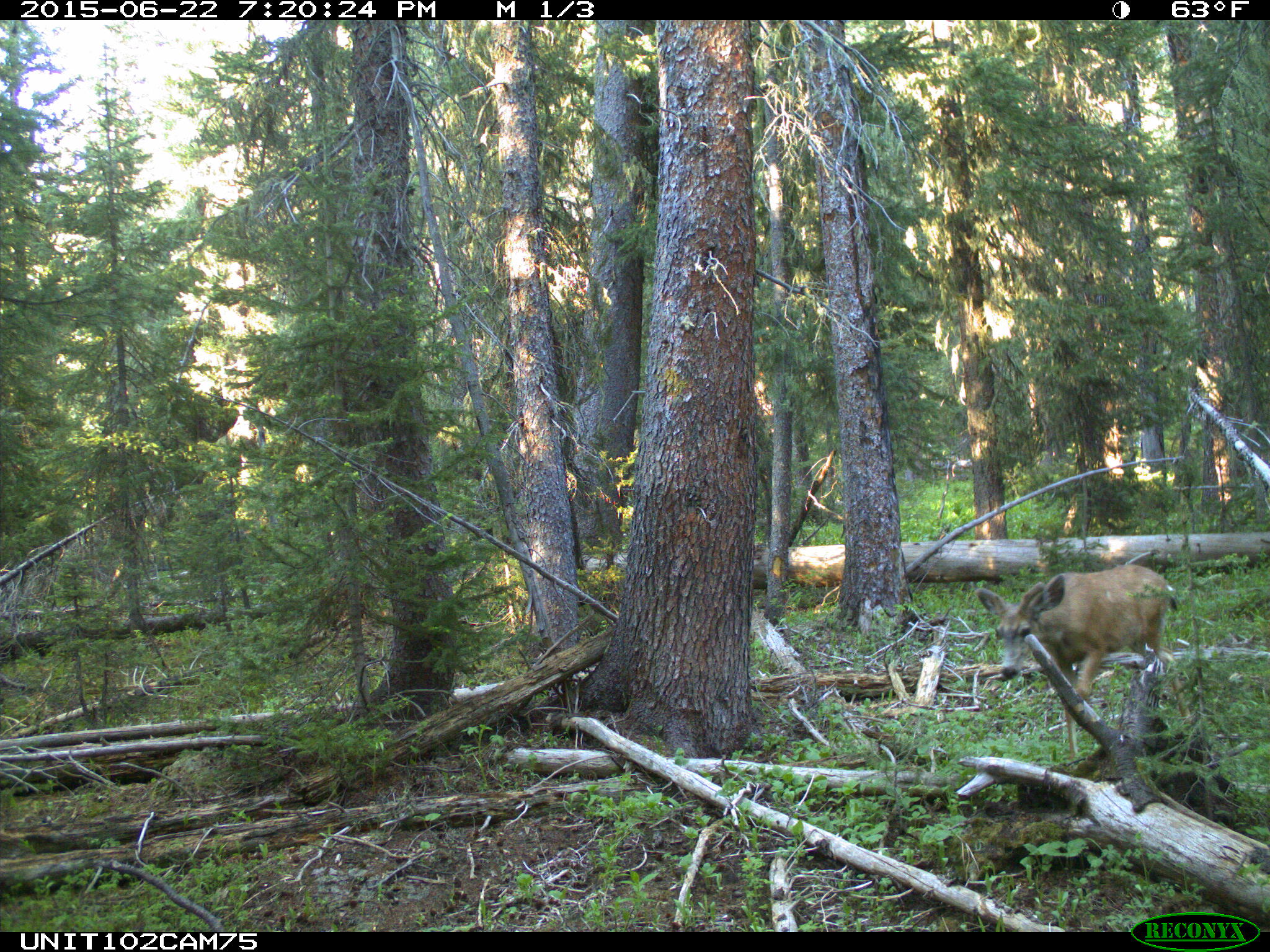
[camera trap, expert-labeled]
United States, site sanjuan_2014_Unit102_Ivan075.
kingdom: Animalia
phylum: Chordata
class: Mammalia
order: Artiodactyla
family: Cervidae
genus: Odocoileus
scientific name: Odocoileus hemionus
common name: mule deer